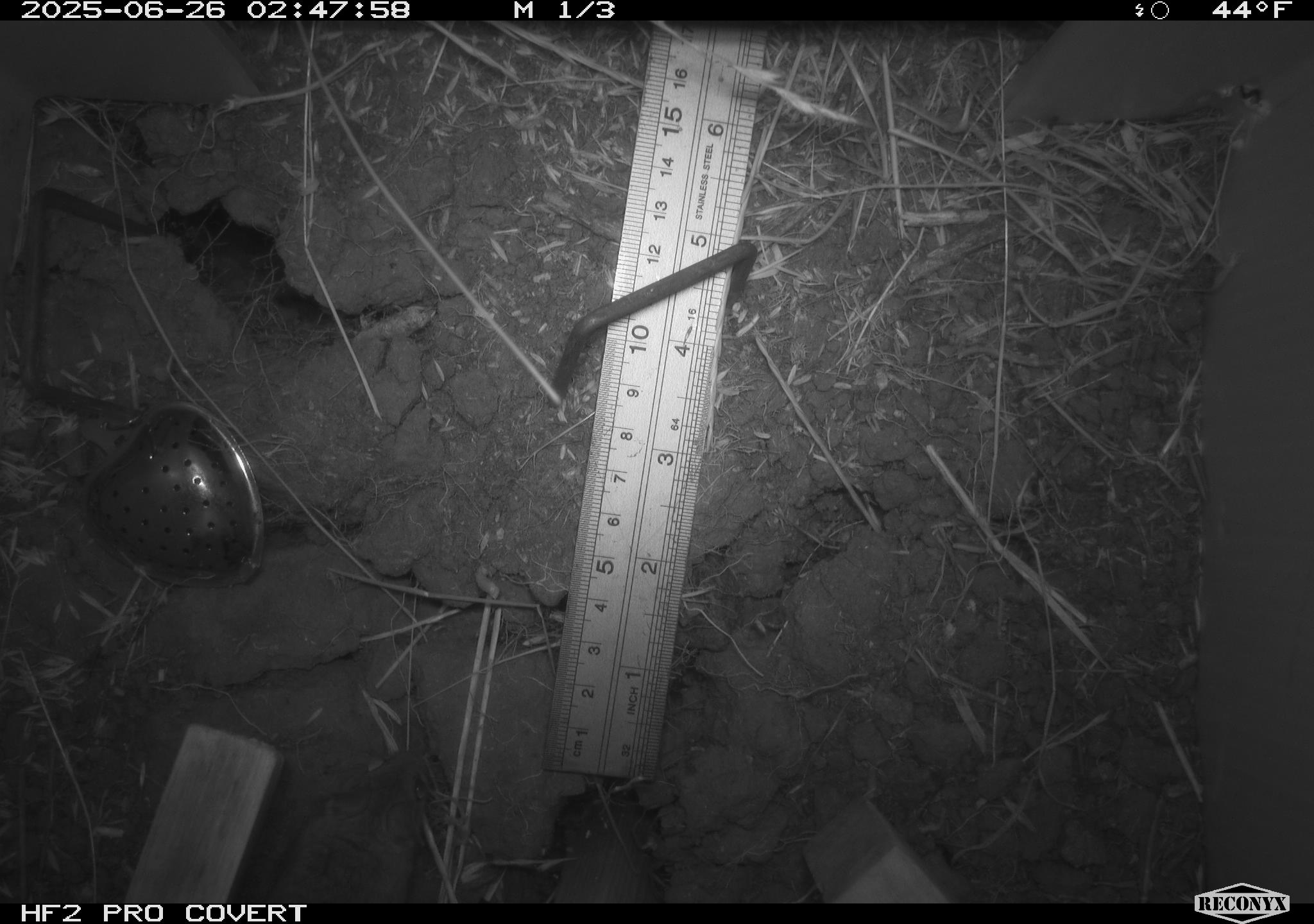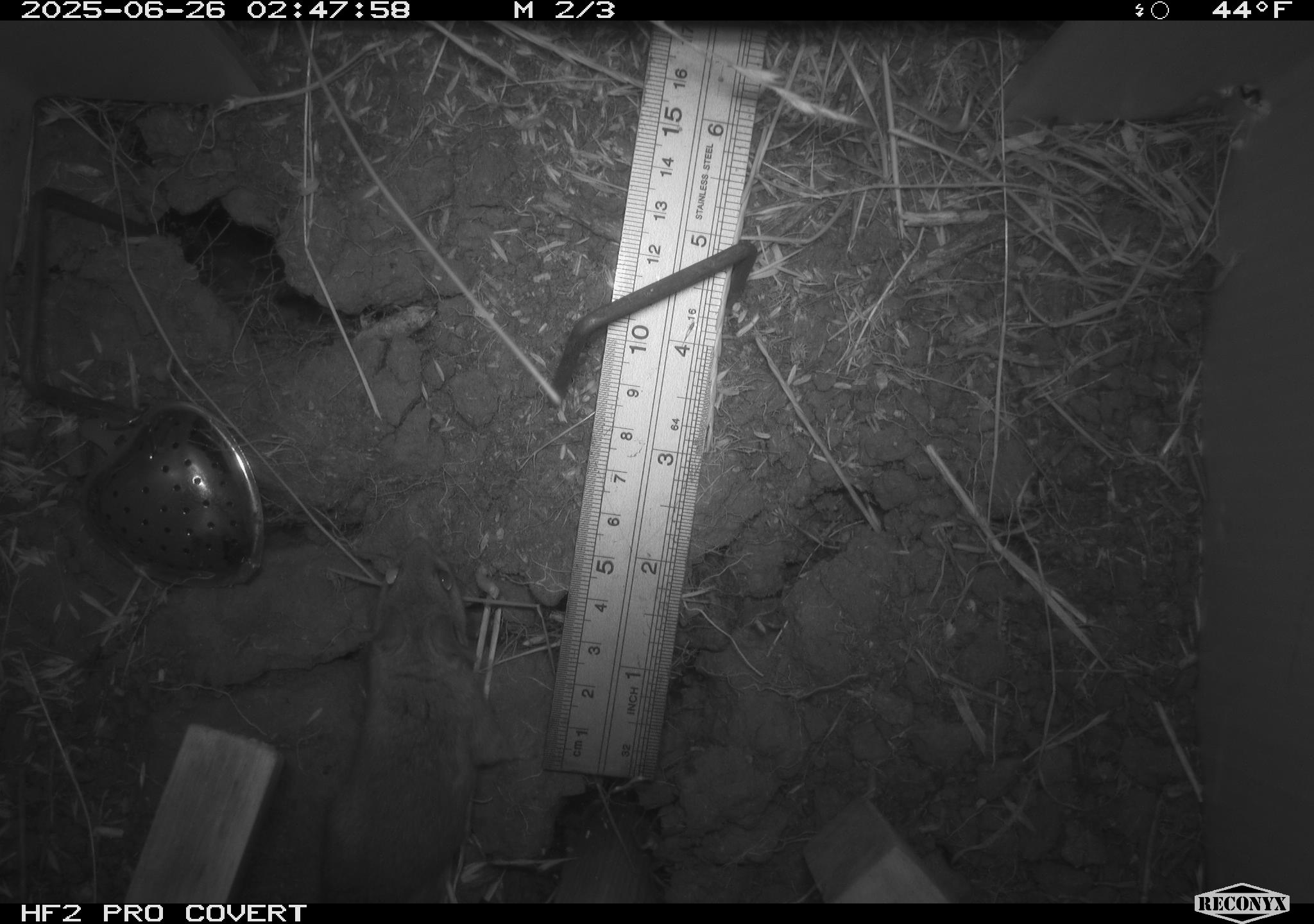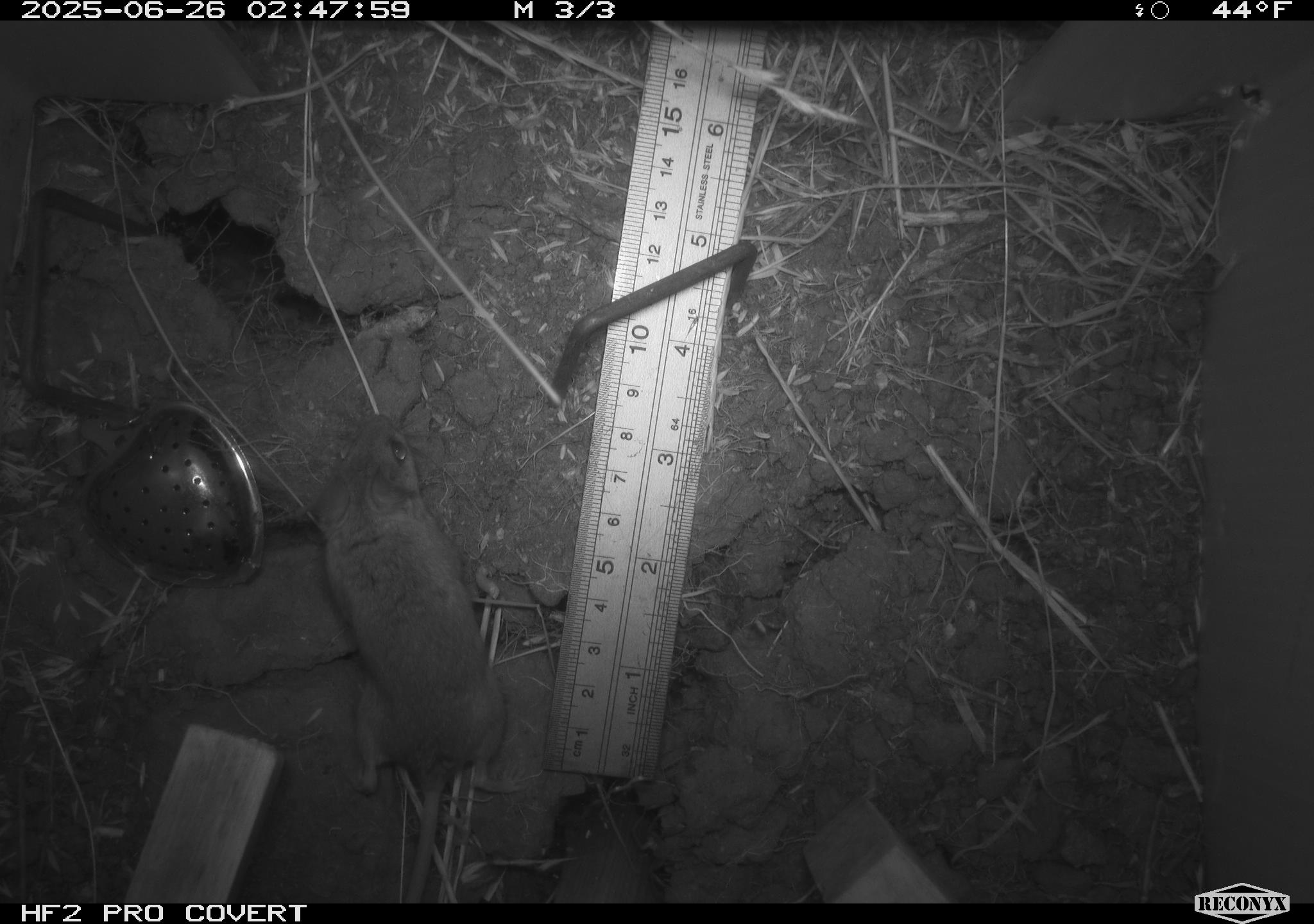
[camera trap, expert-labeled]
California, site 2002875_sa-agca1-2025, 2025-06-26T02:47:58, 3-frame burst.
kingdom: Animalia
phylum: Chordata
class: Mammalia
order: Rodentia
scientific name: Rodentia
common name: mouse species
Mouse species (Rodentia).